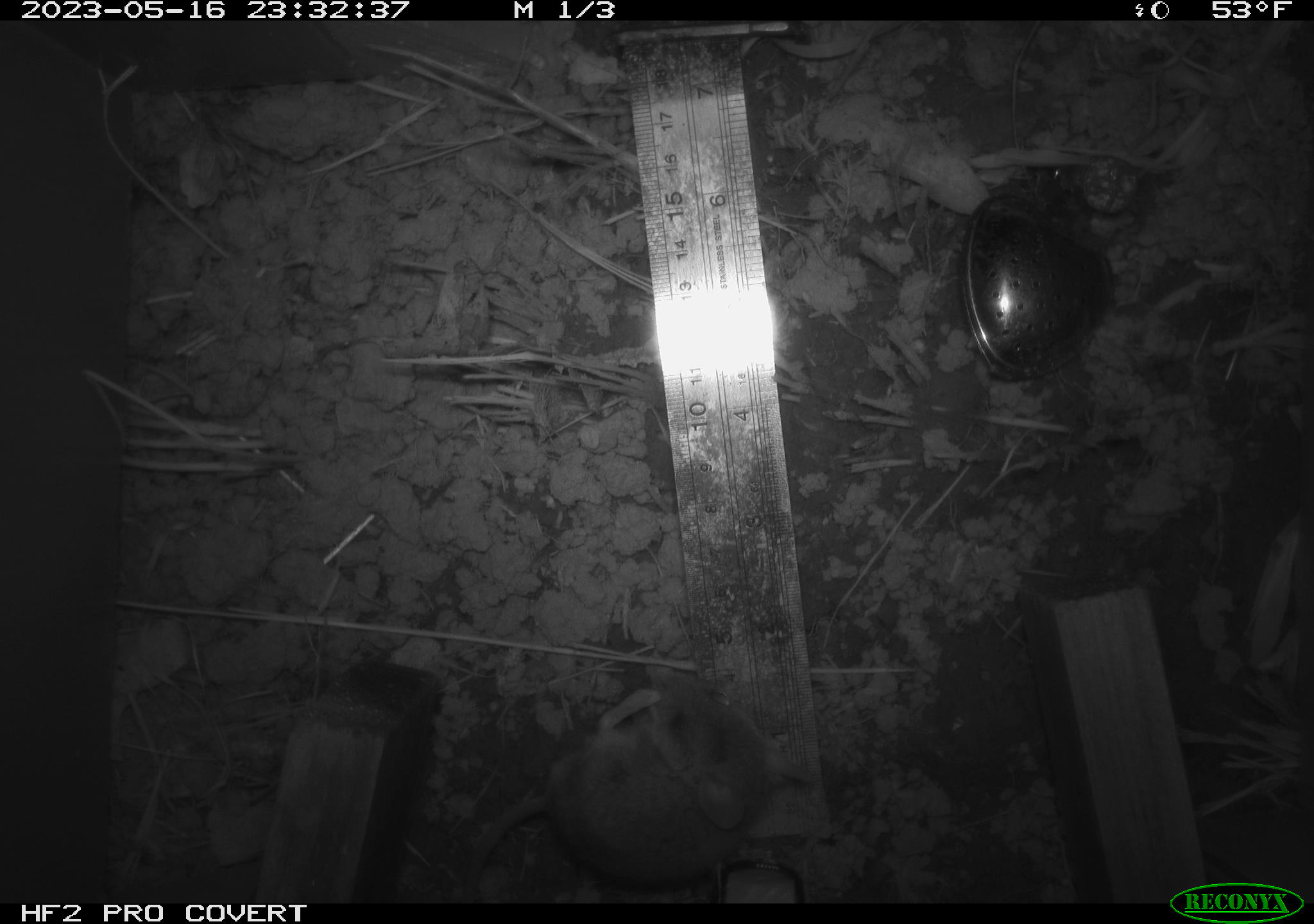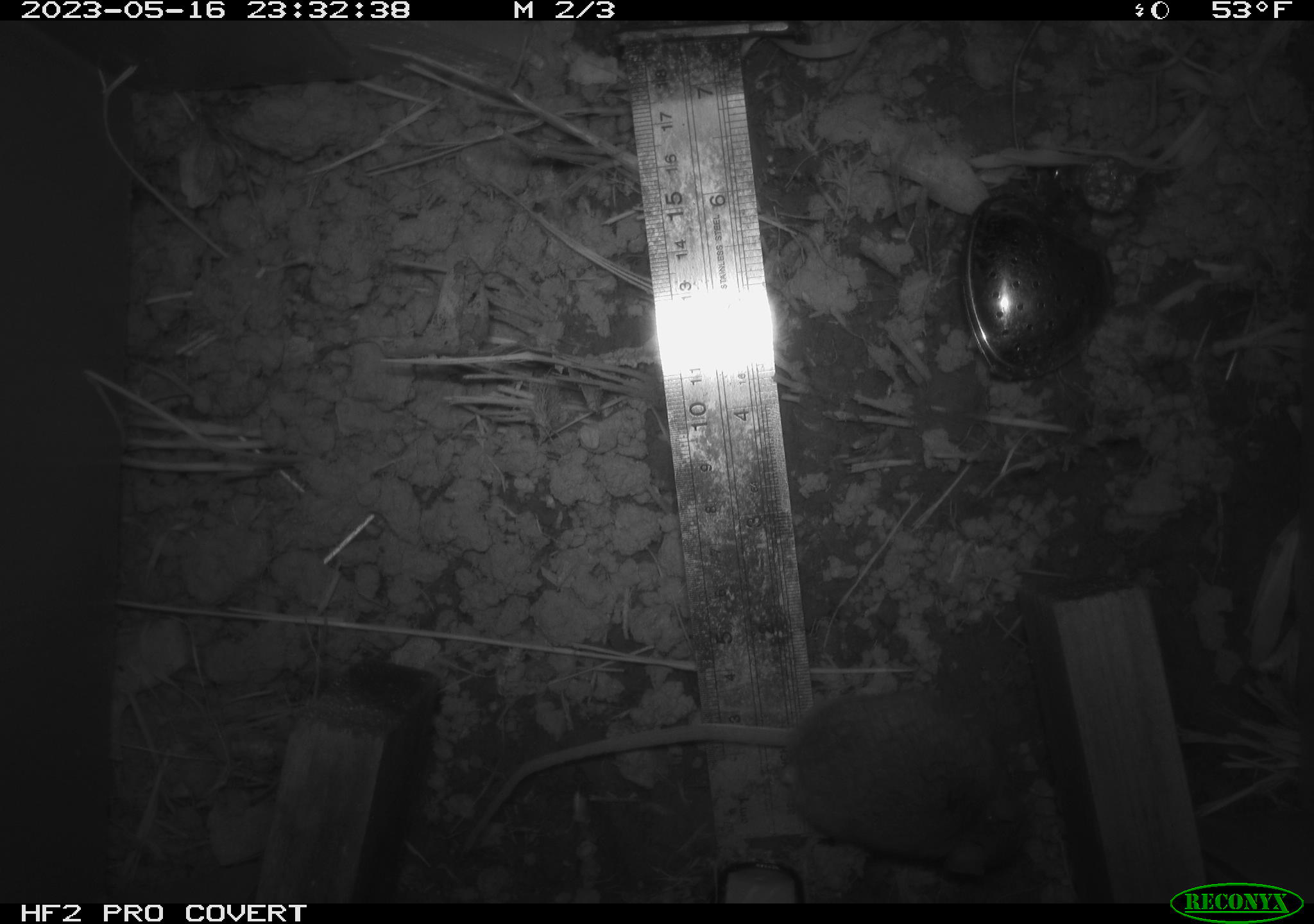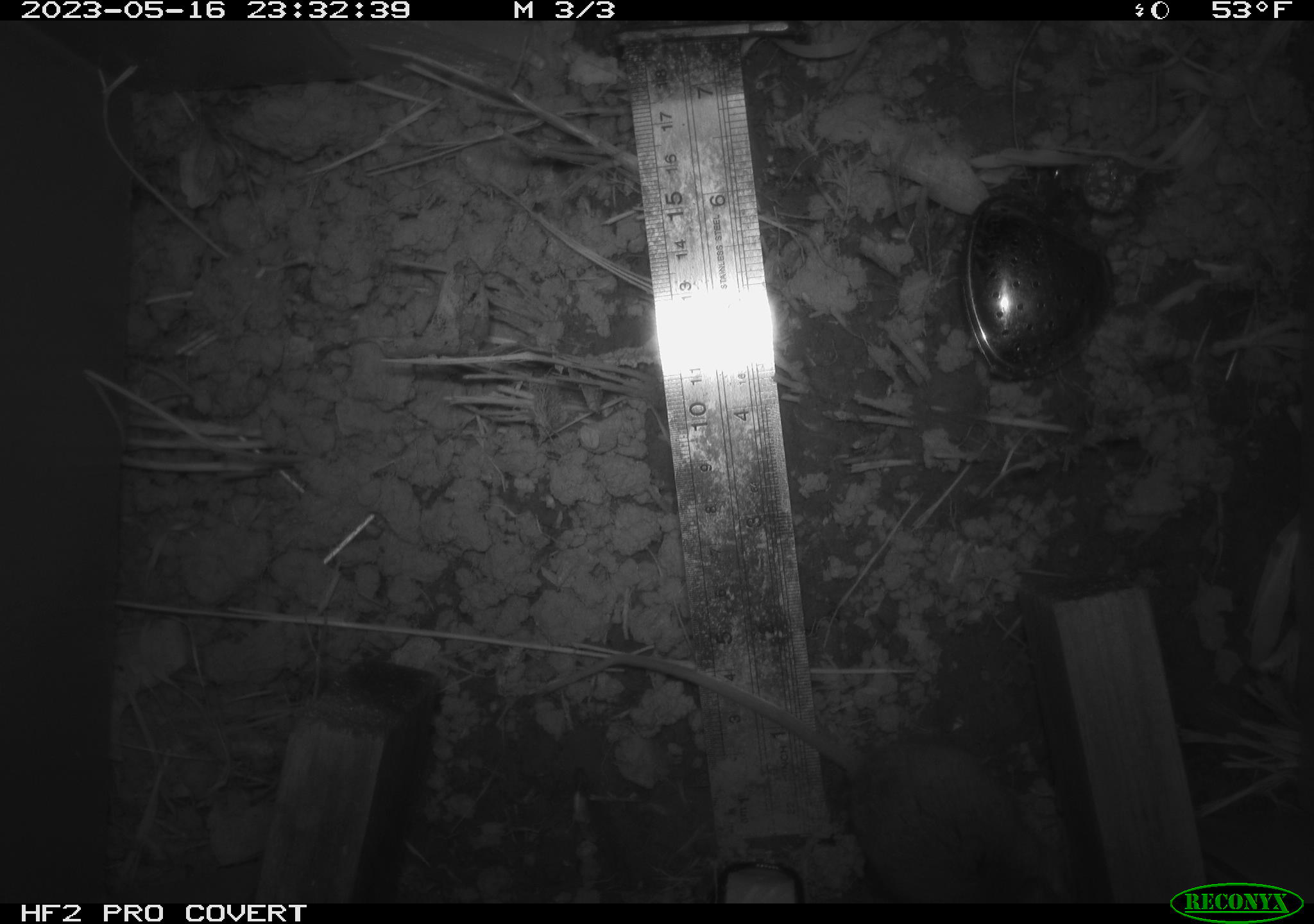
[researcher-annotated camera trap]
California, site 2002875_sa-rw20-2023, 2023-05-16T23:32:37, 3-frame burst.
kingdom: Animalia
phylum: Chordata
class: Mammalia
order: Rodentia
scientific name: Rodentia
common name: mouse species